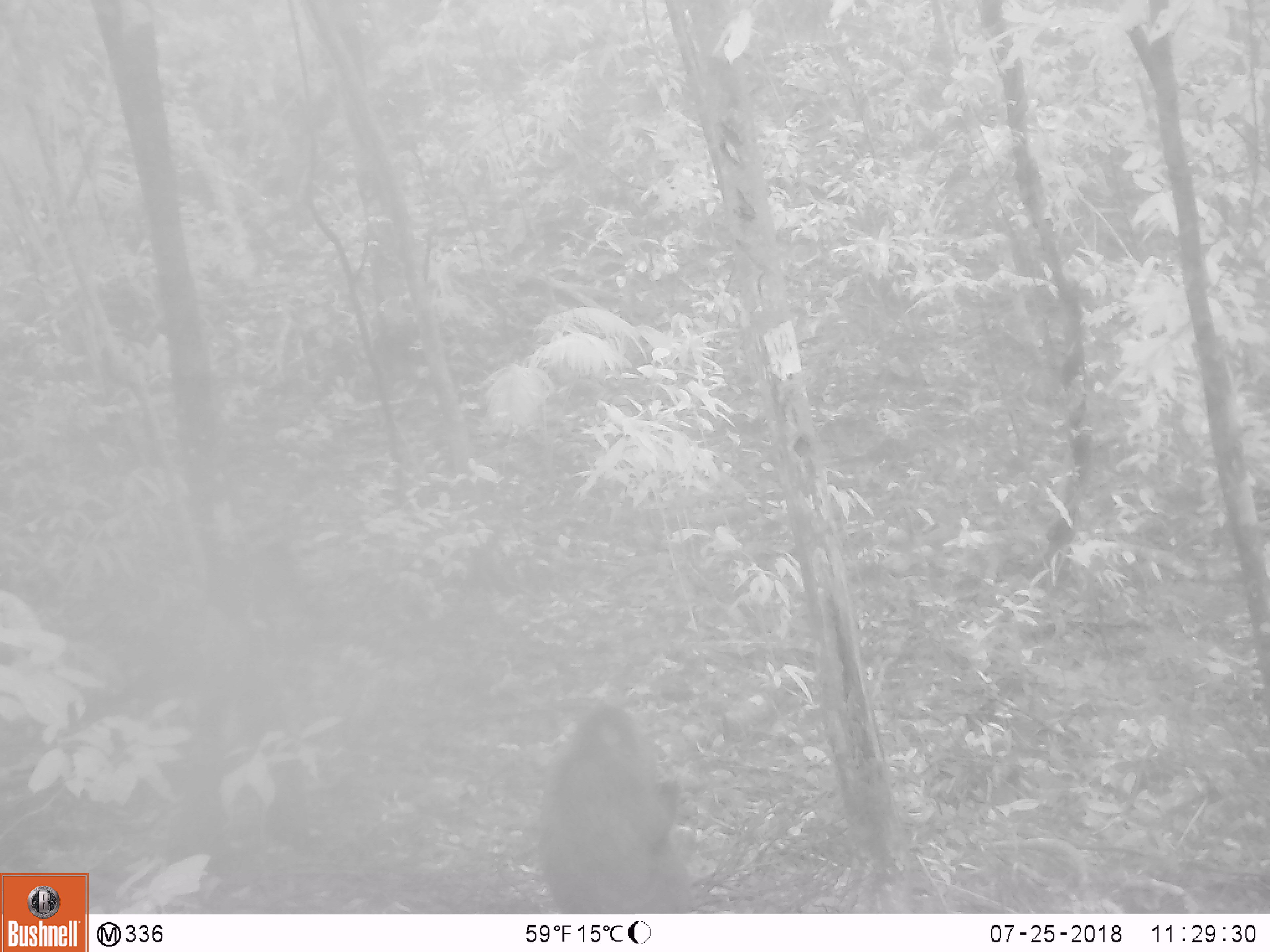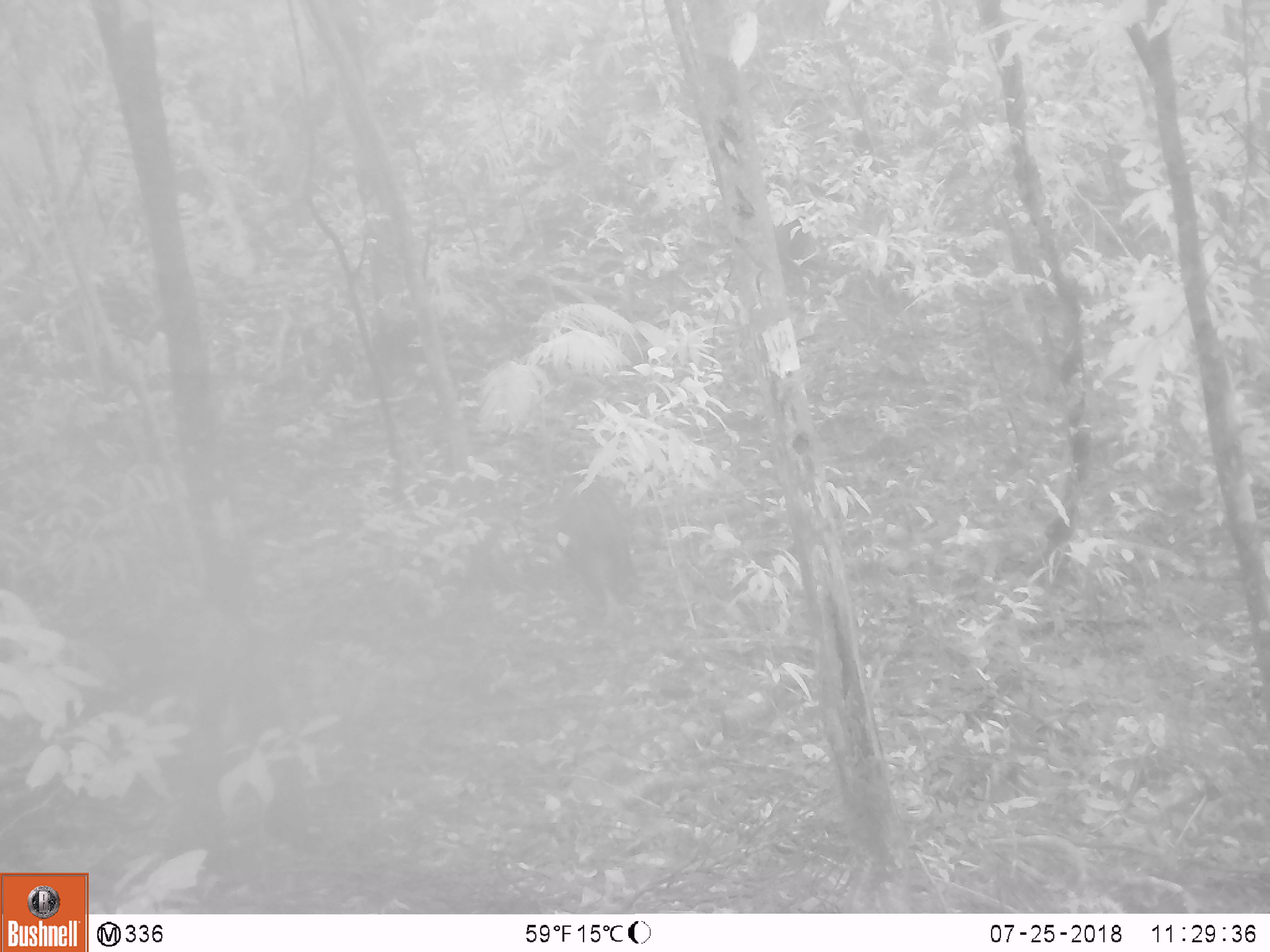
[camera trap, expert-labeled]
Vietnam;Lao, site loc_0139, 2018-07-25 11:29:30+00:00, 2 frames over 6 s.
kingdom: Animalia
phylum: Chordata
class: Mammalia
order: Primates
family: Cercopithecidae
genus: Macaca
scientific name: Macaca arctoides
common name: stump-tailed macaque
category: stump tailed macaque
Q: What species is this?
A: Stump tailed macaque (stump-tailed macaque) (Macaca arctoides).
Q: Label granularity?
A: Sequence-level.